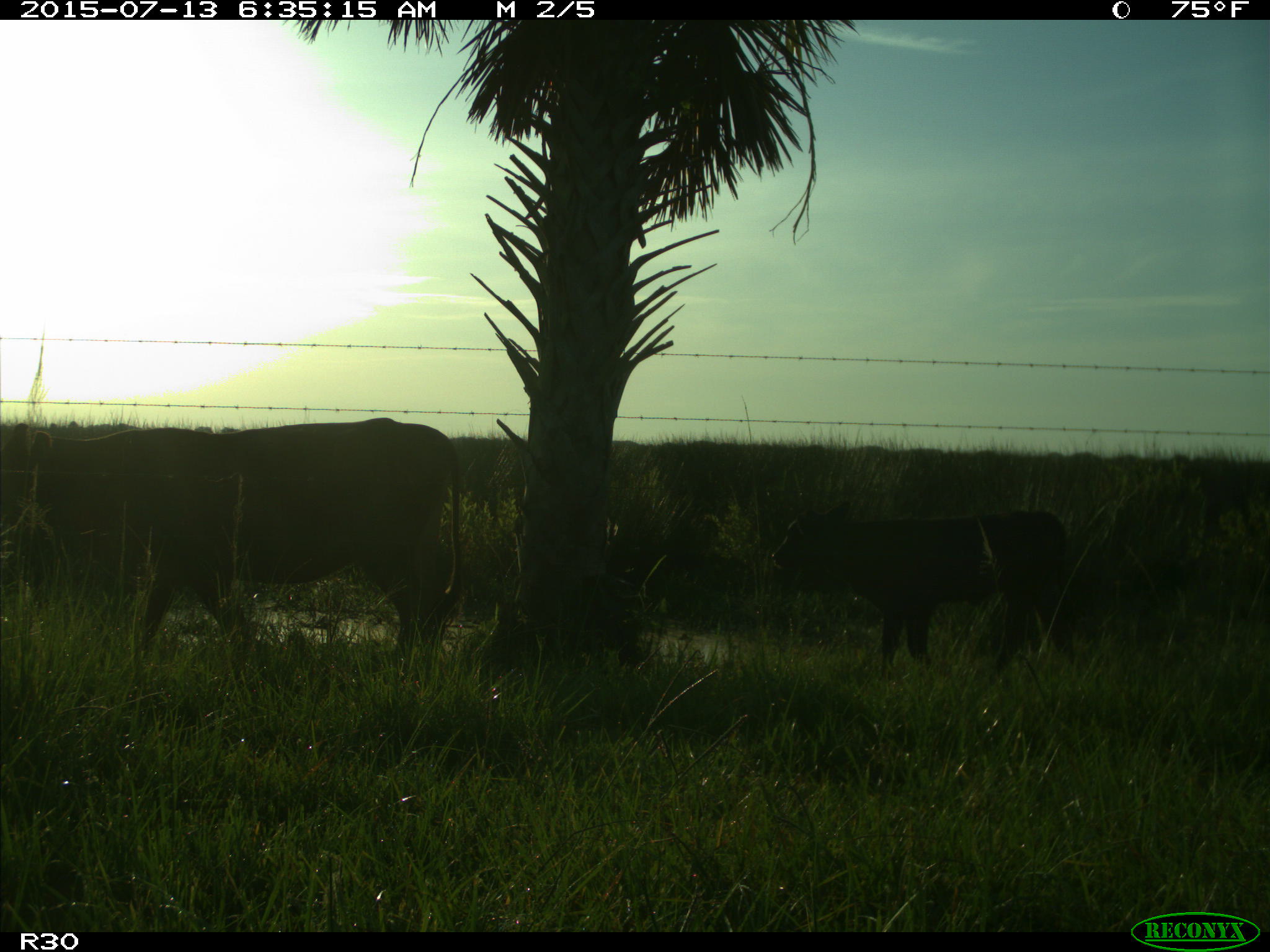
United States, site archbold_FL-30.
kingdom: Animalia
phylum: Chordata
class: Mammalia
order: Artiodactyla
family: Bovidae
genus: Bos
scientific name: Bos taurus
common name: domestic cow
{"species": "Bos taurus (domestic cow)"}